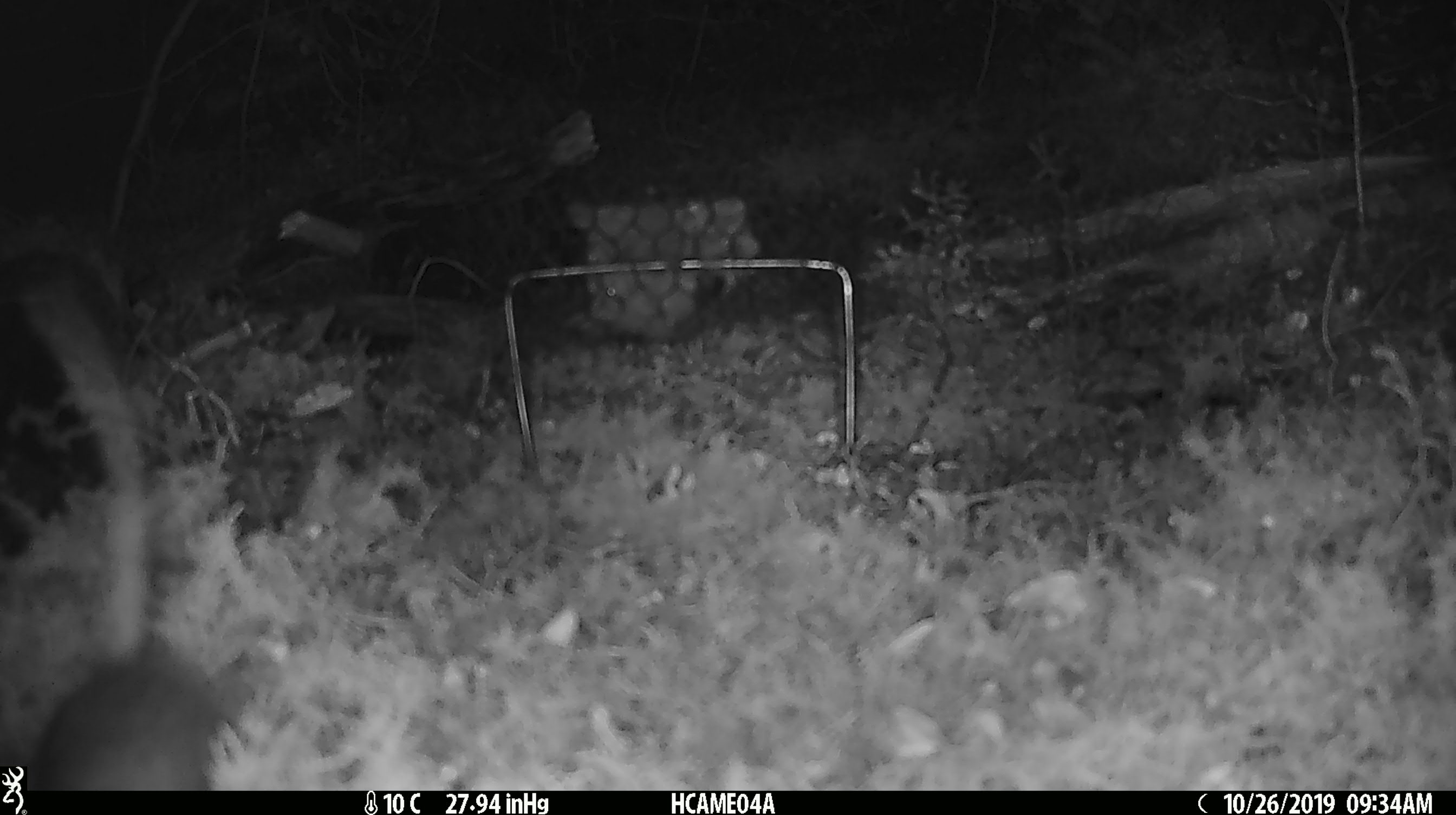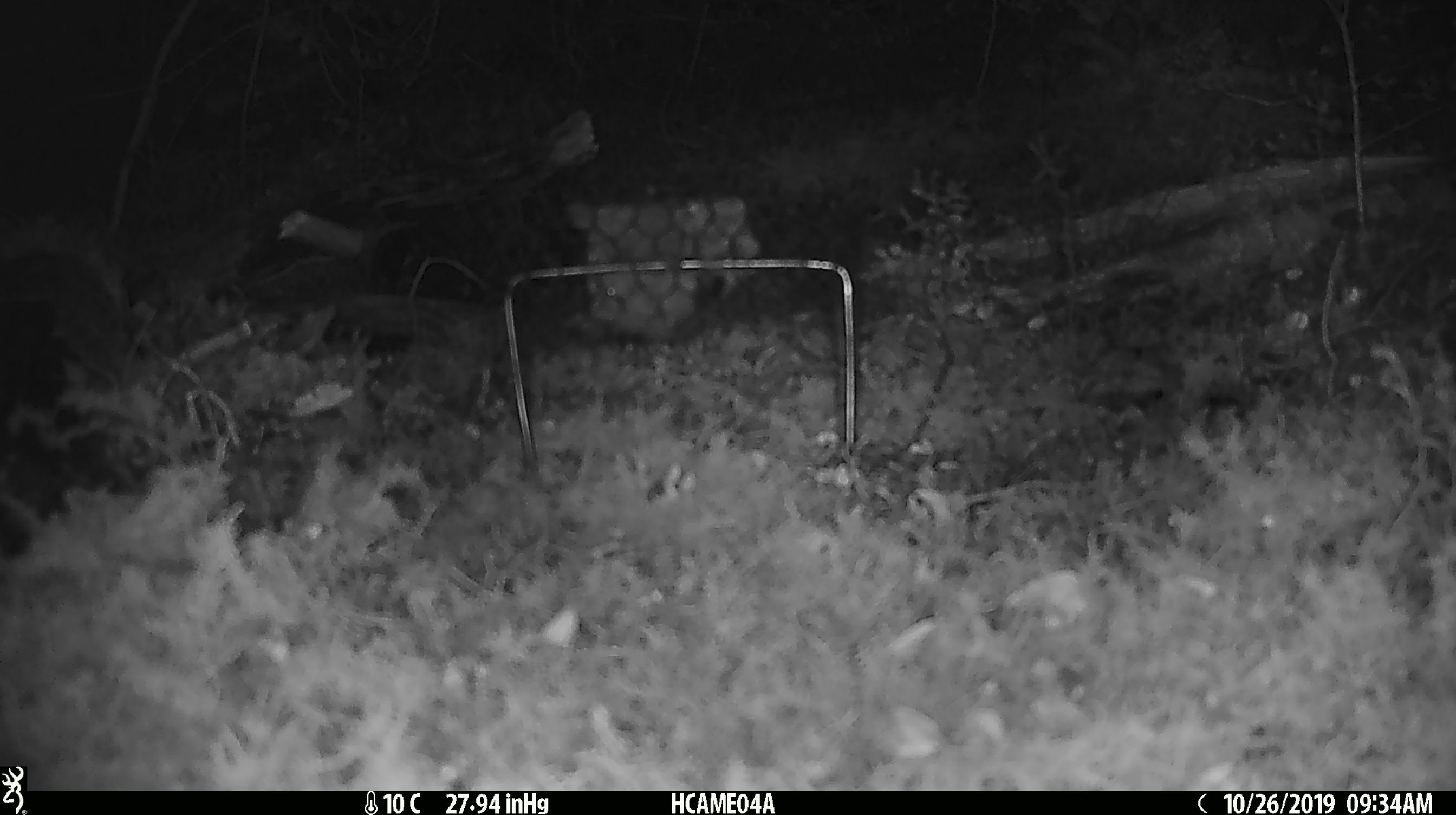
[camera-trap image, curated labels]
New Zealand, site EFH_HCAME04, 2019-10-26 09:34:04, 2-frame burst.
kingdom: Animalia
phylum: Chordata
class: Mammalia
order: Rodentia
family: Muridae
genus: Mus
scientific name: Mus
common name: mouse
Mouse (Mus).